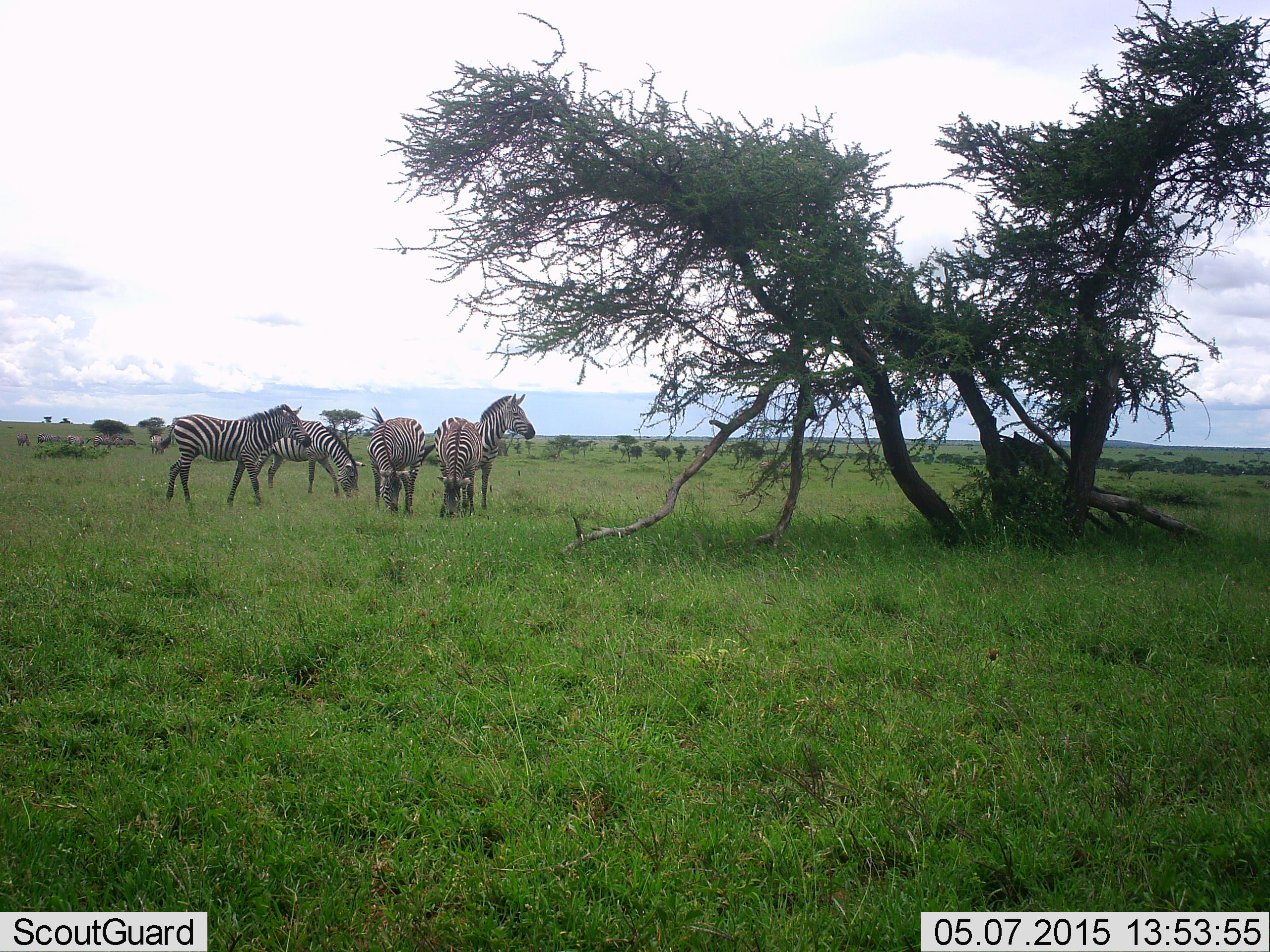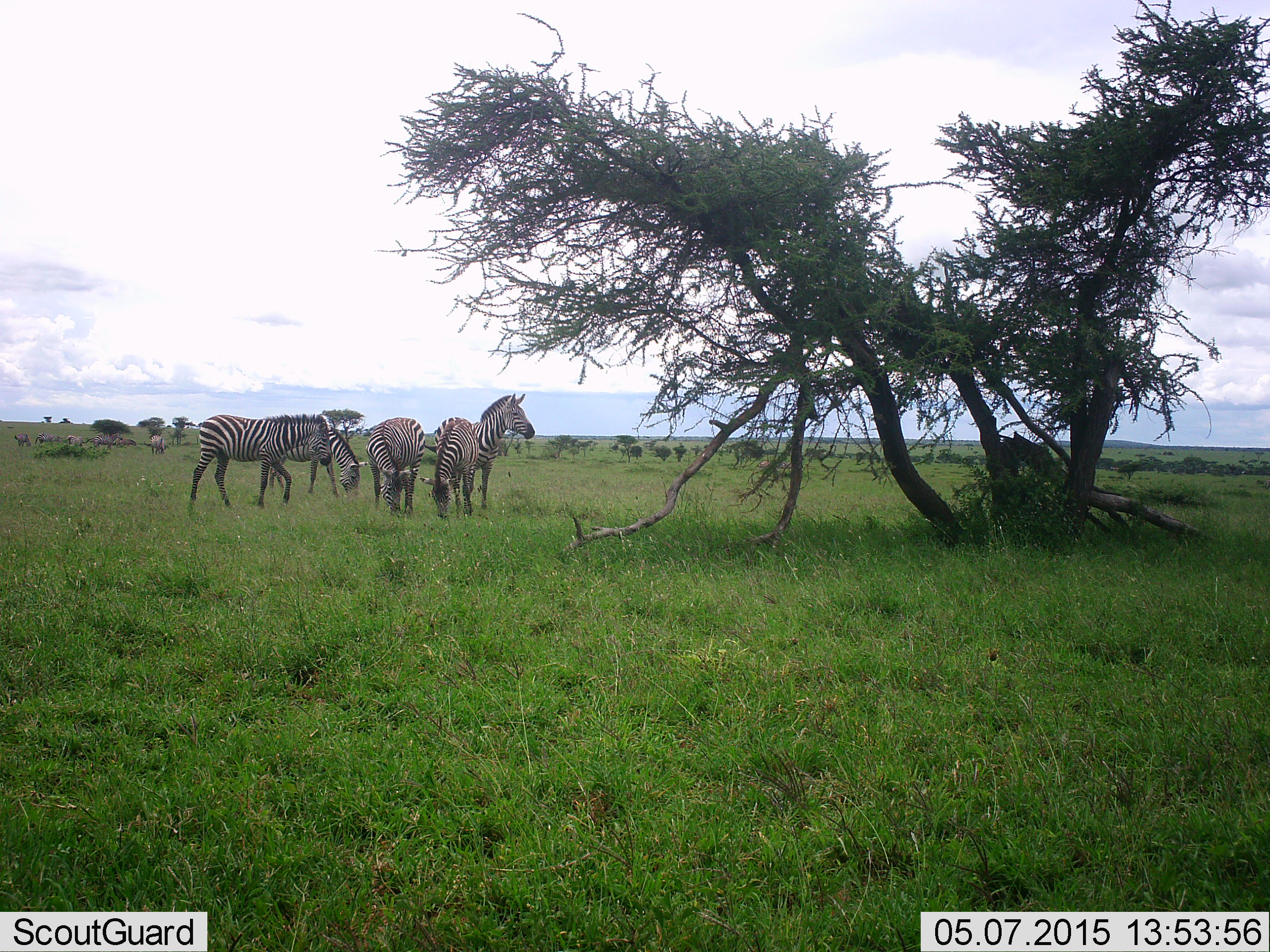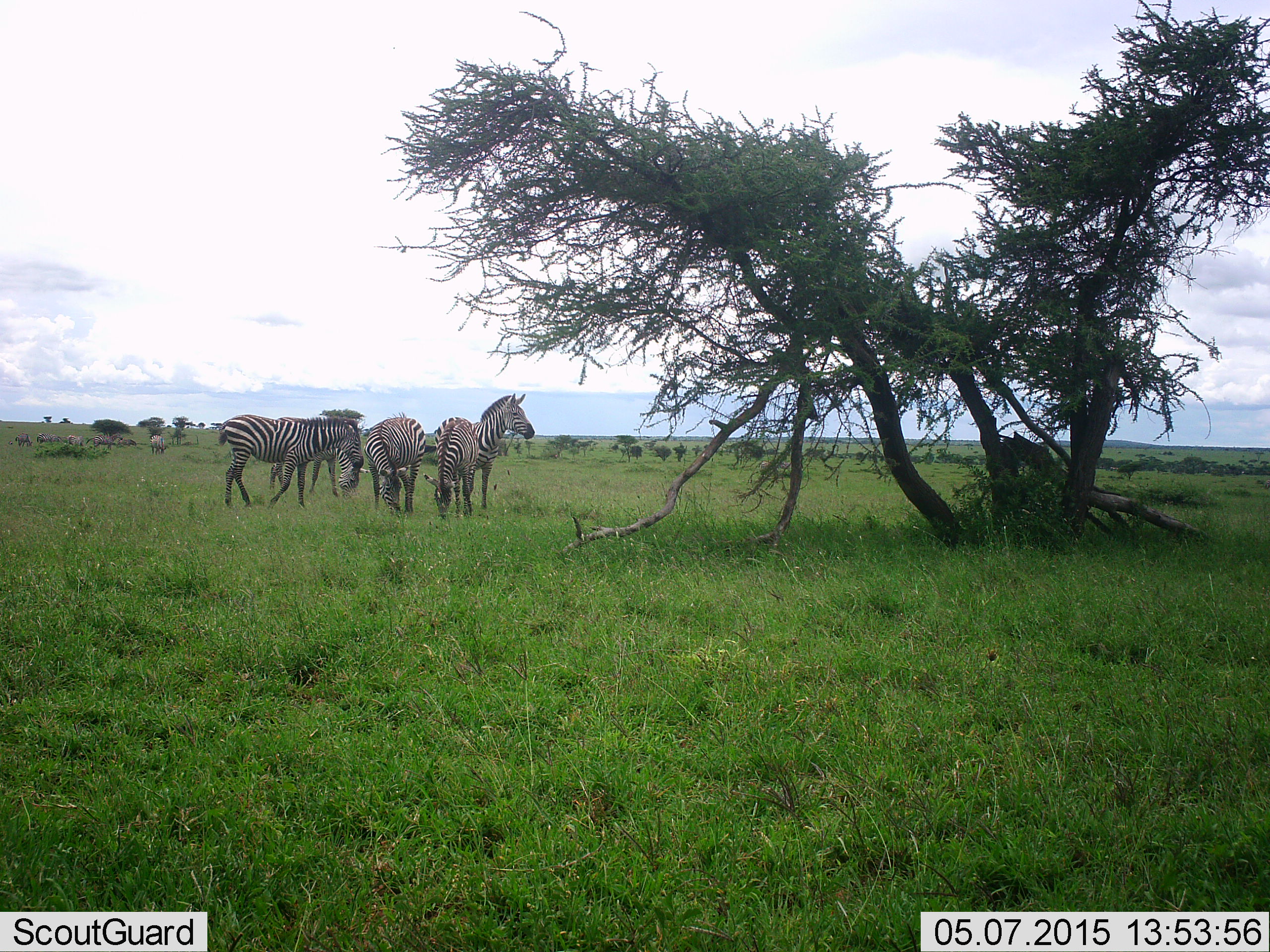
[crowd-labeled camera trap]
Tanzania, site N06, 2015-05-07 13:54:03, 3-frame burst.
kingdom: Animalia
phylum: Chordata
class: Mammalia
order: Perissodactyla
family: Equidae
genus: Equus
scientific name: Equus quagga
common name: plains zebra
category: zebra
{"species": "zebra (plains zebra) (Equus quagga)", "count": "5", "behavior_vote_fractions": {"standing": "80%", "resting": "0%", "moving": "30%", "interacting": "10%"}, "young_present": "0%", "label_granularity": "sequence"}